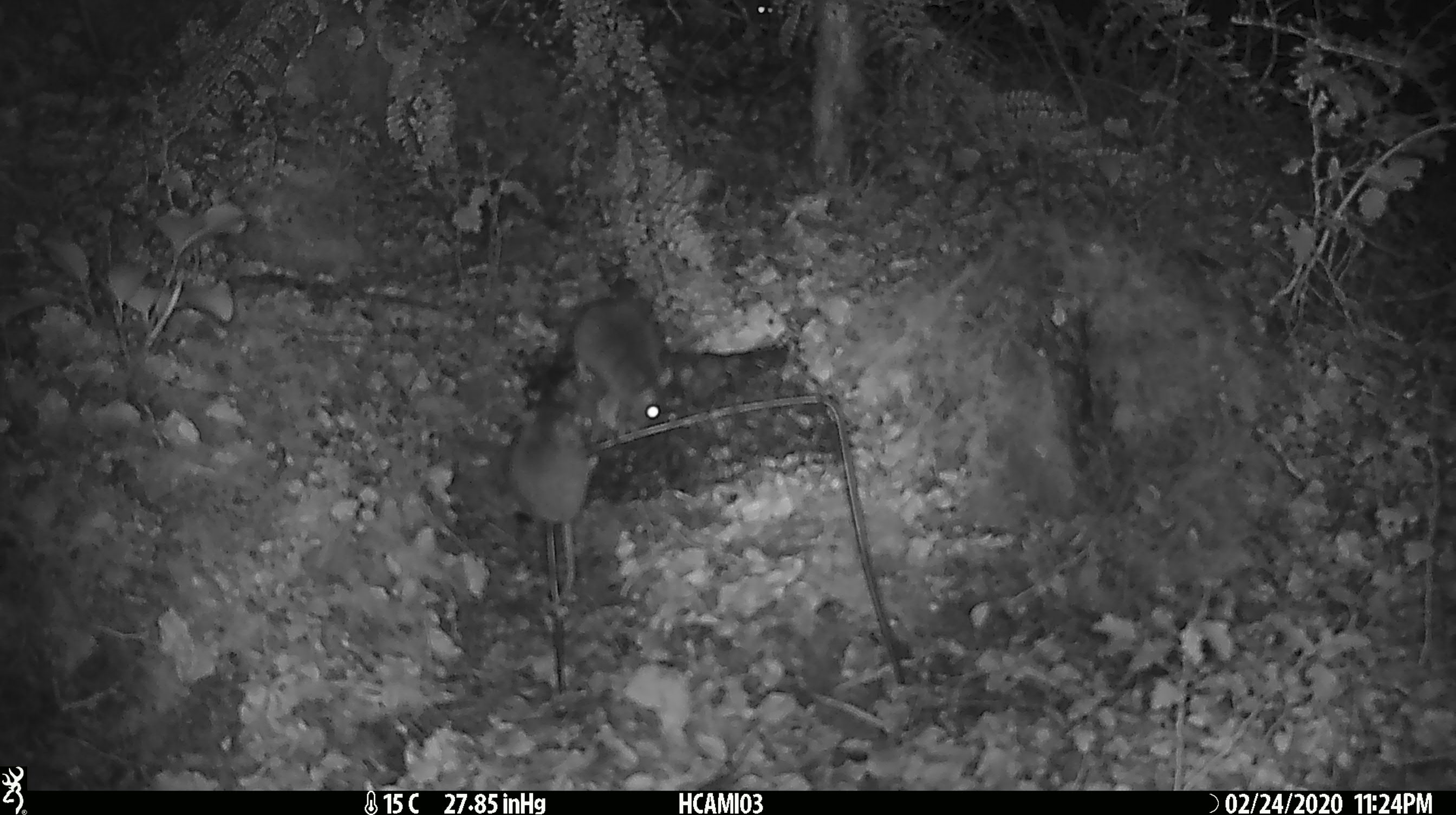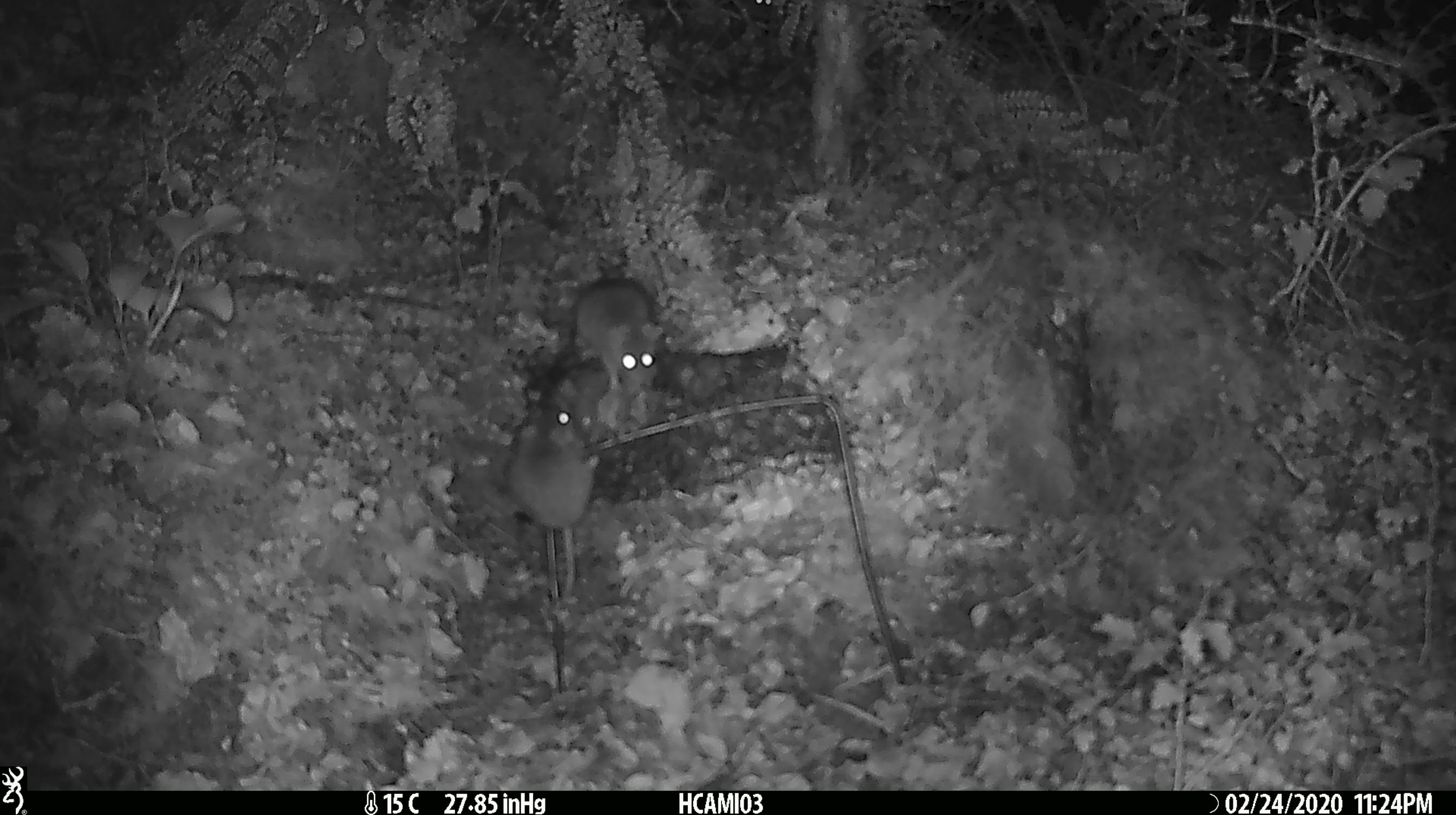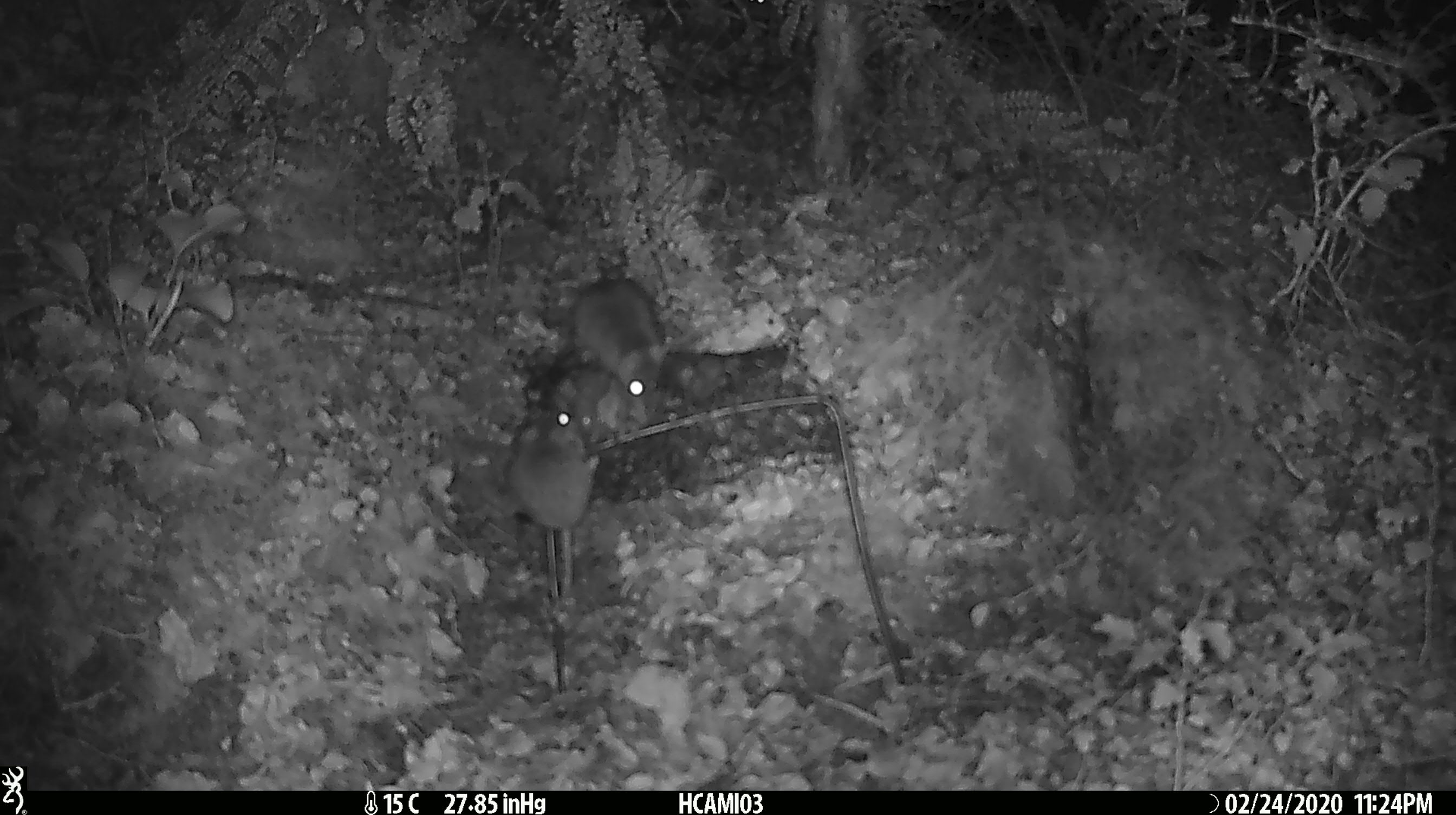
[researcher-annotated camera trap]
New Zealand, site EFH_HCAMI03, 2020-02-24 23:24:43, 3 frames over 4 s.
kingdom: Animalia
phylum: Chordata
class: Mammalia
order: Rodentia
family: Muridae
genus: Mus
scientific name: Mus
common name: mouse